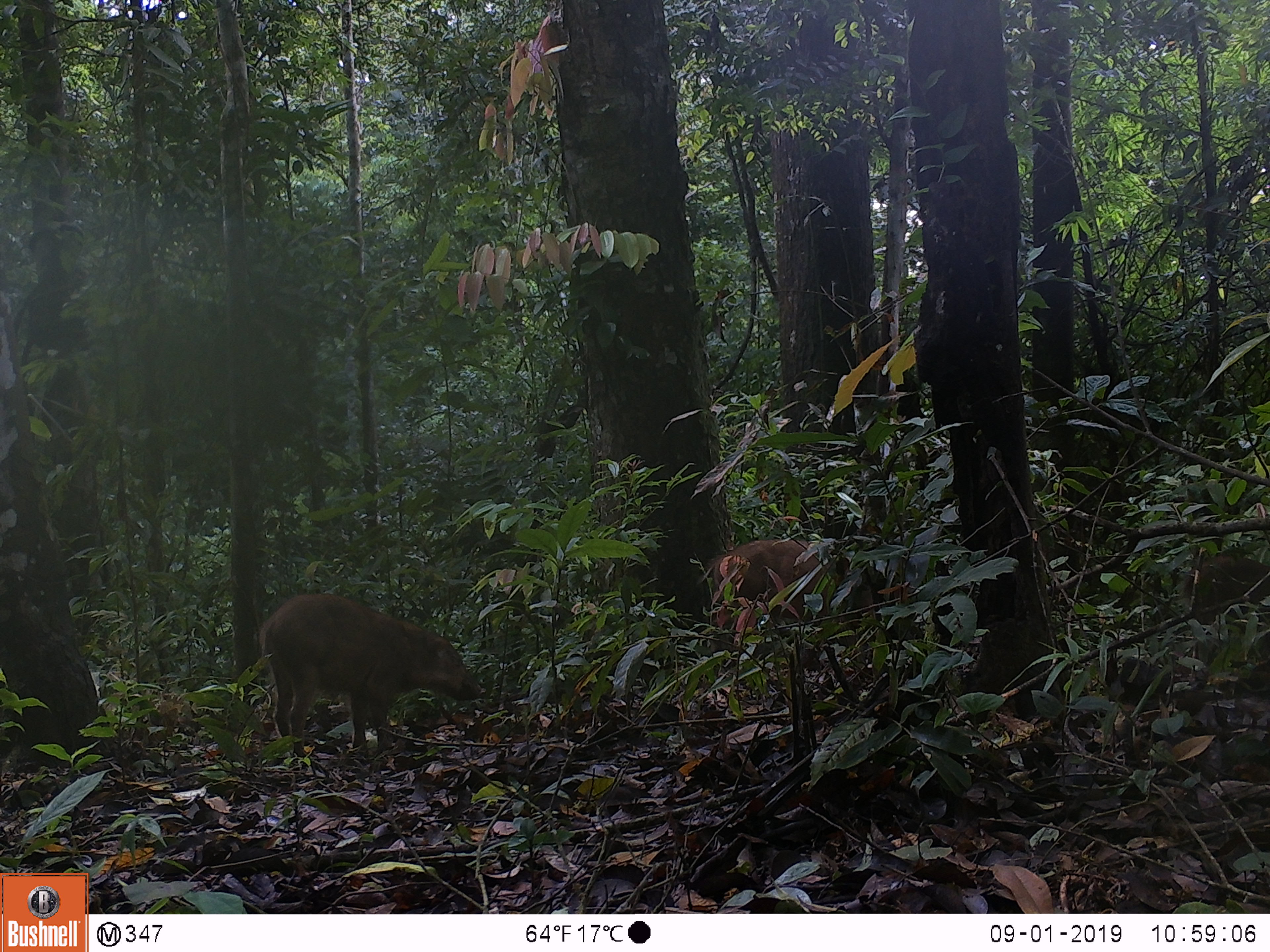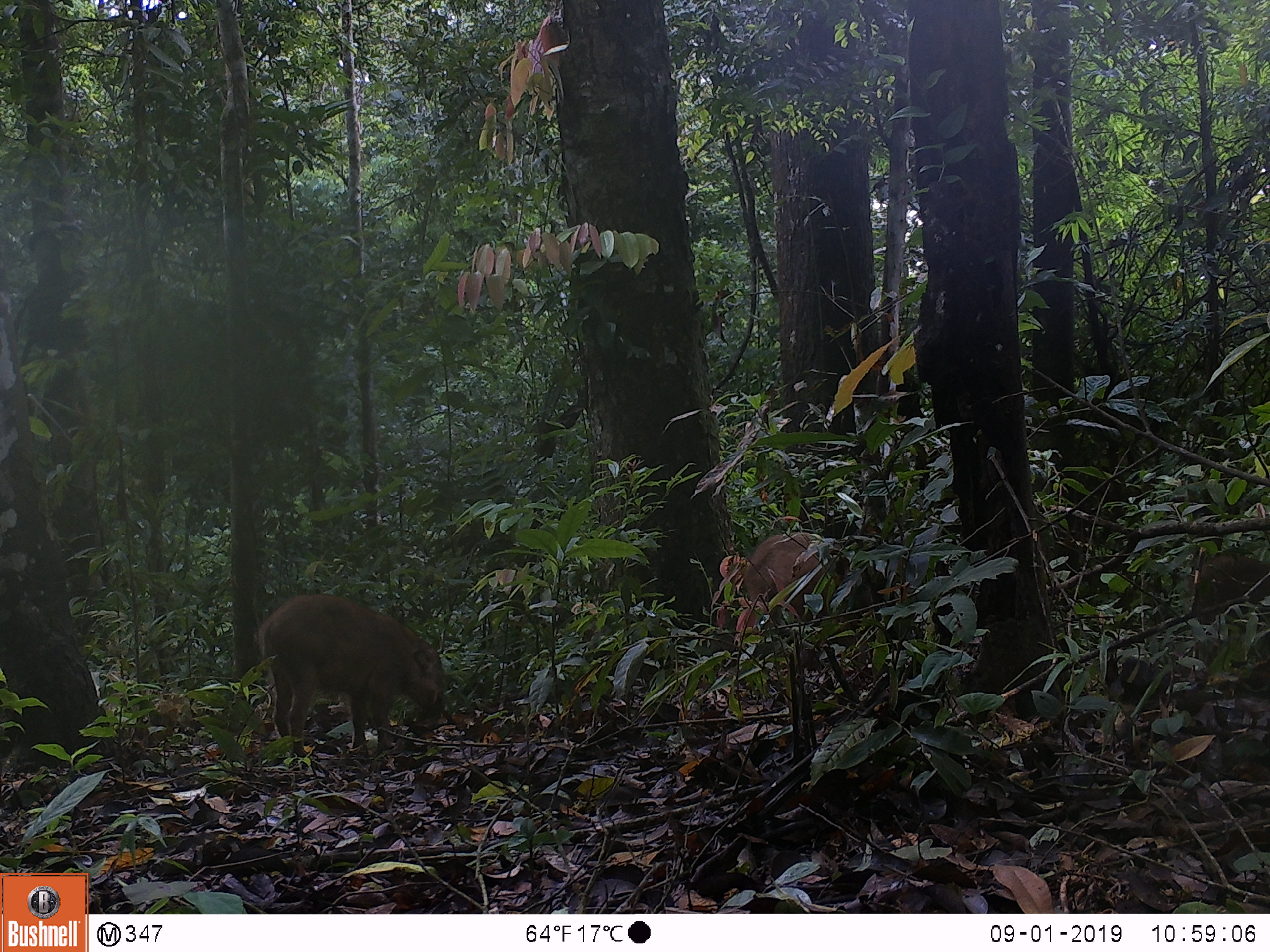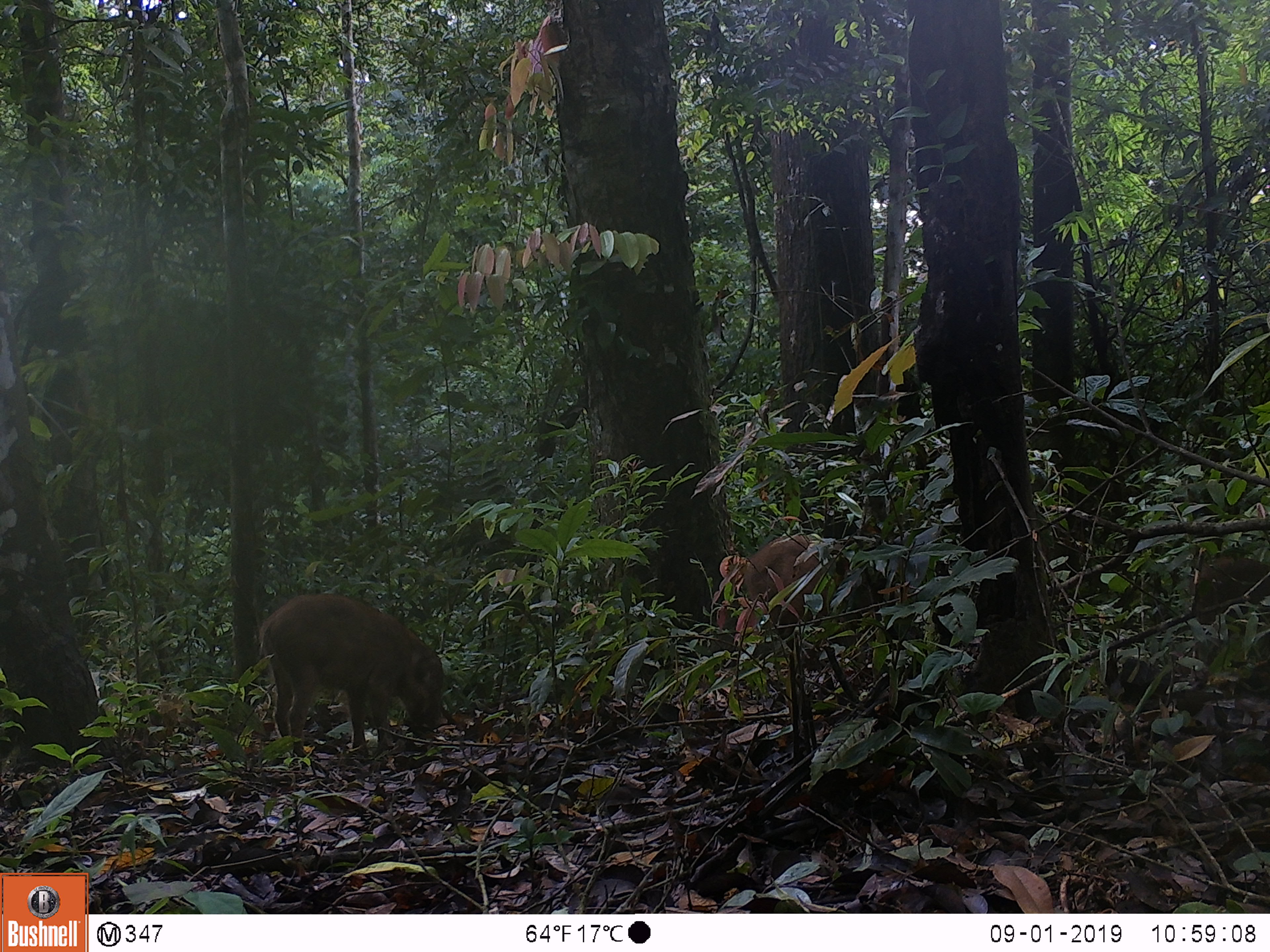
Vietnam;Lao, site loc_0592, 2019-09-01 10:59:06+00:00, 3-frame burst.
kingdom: Animalia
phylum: Chordata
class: Mammalia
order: Artiodactyla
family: Suidae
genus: Sus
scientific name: Sus scrofa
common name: eurasian wild pig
Eurasian wild pig (Sus scrofa). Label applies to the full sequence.